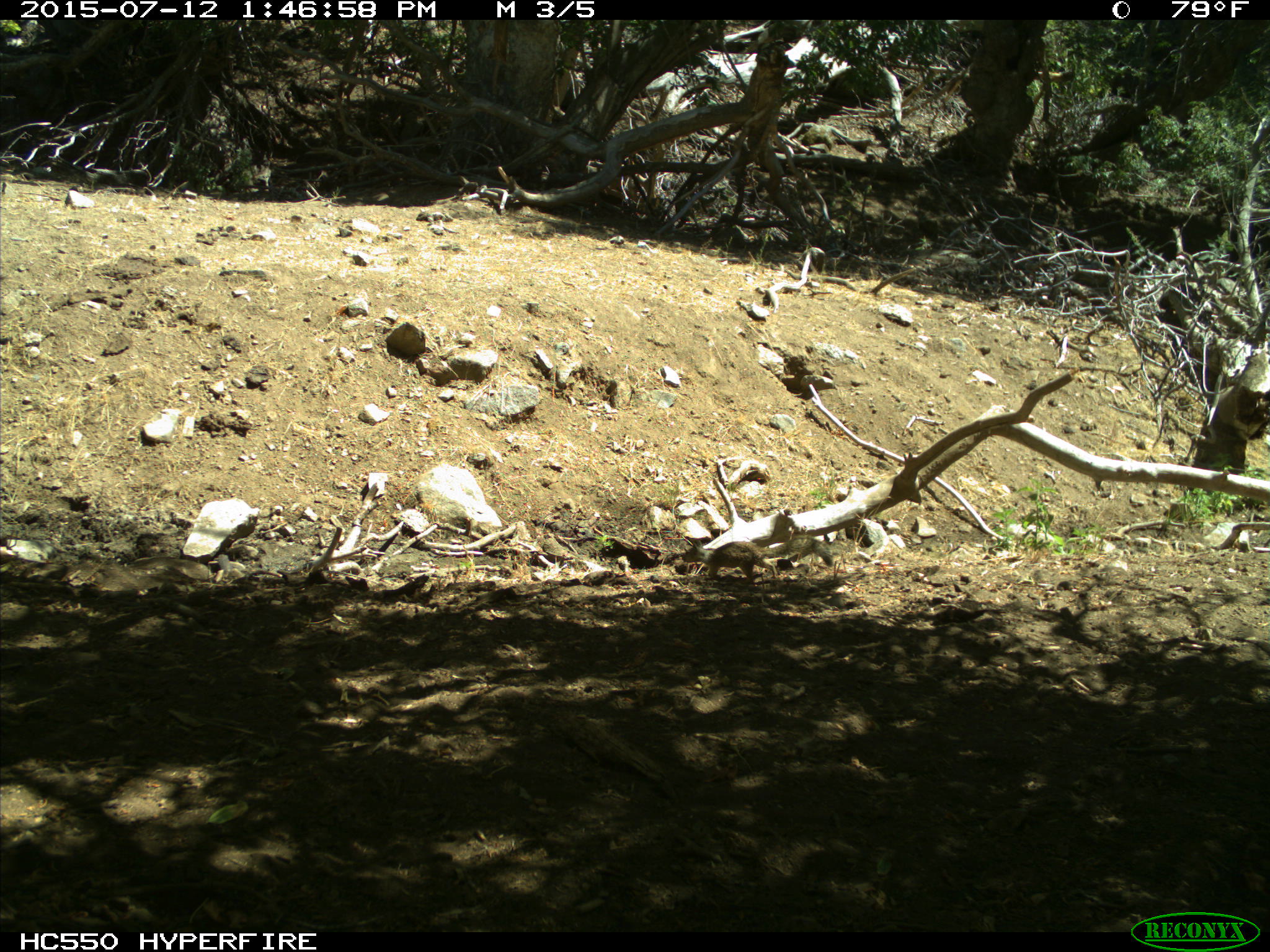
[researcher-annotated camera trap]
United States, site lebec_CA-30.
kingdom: Animalia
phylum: Chordata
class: Mammalia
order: Rodentia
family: Sciuridae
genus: Otospermophilus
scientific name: Otospermophilus beecheyi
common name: california ground squirrel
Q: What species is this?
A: Otospermophilus beecheyi (california ground squirrel).